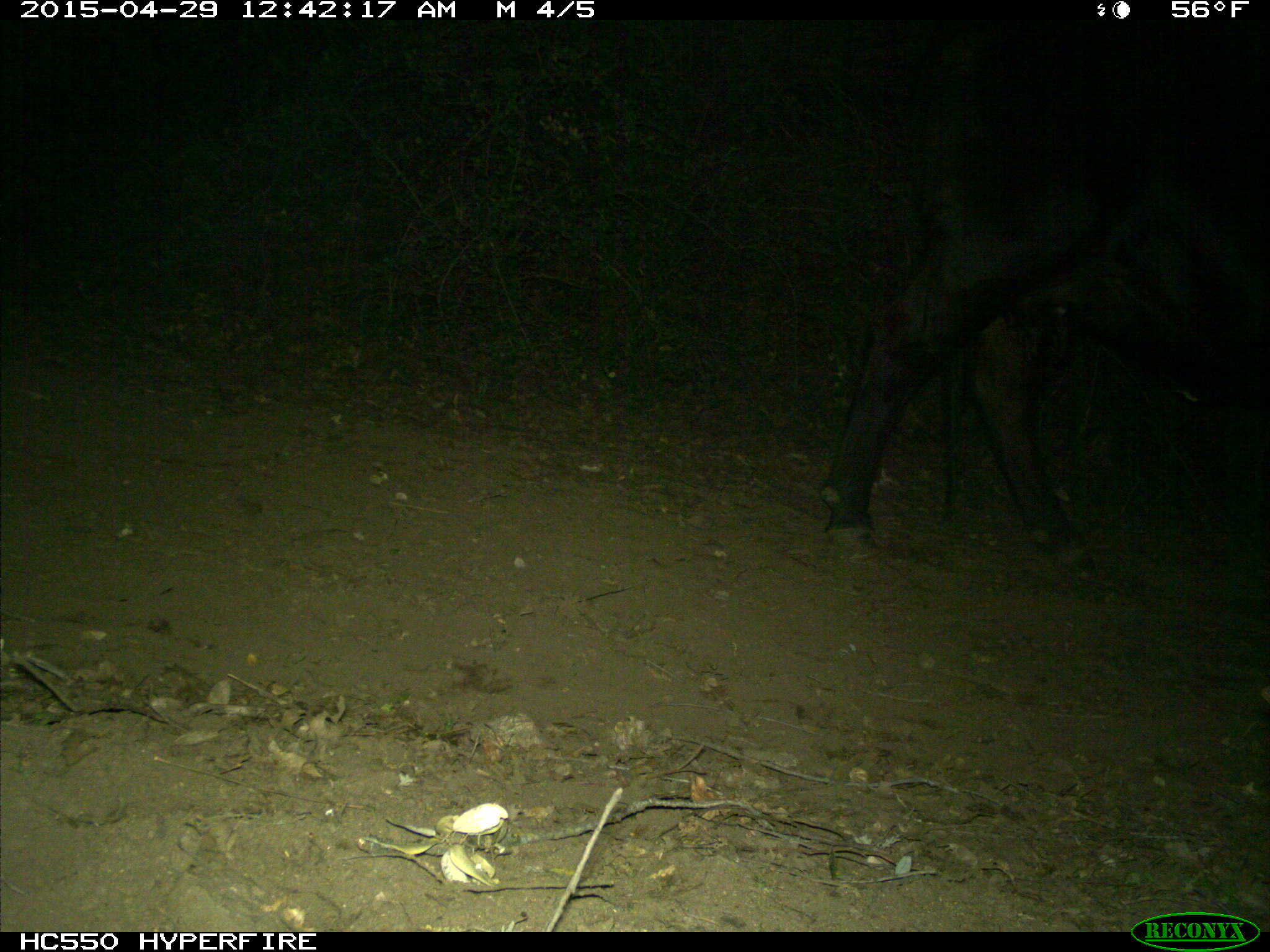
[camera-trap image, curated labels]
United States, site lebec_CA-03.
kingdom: Animalia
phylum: Chordata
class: Mammalia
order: Artiodactyla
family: Bovidae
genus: Bos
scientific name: Bos taurus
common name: domestic cow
Bos taurus (domestic cow).